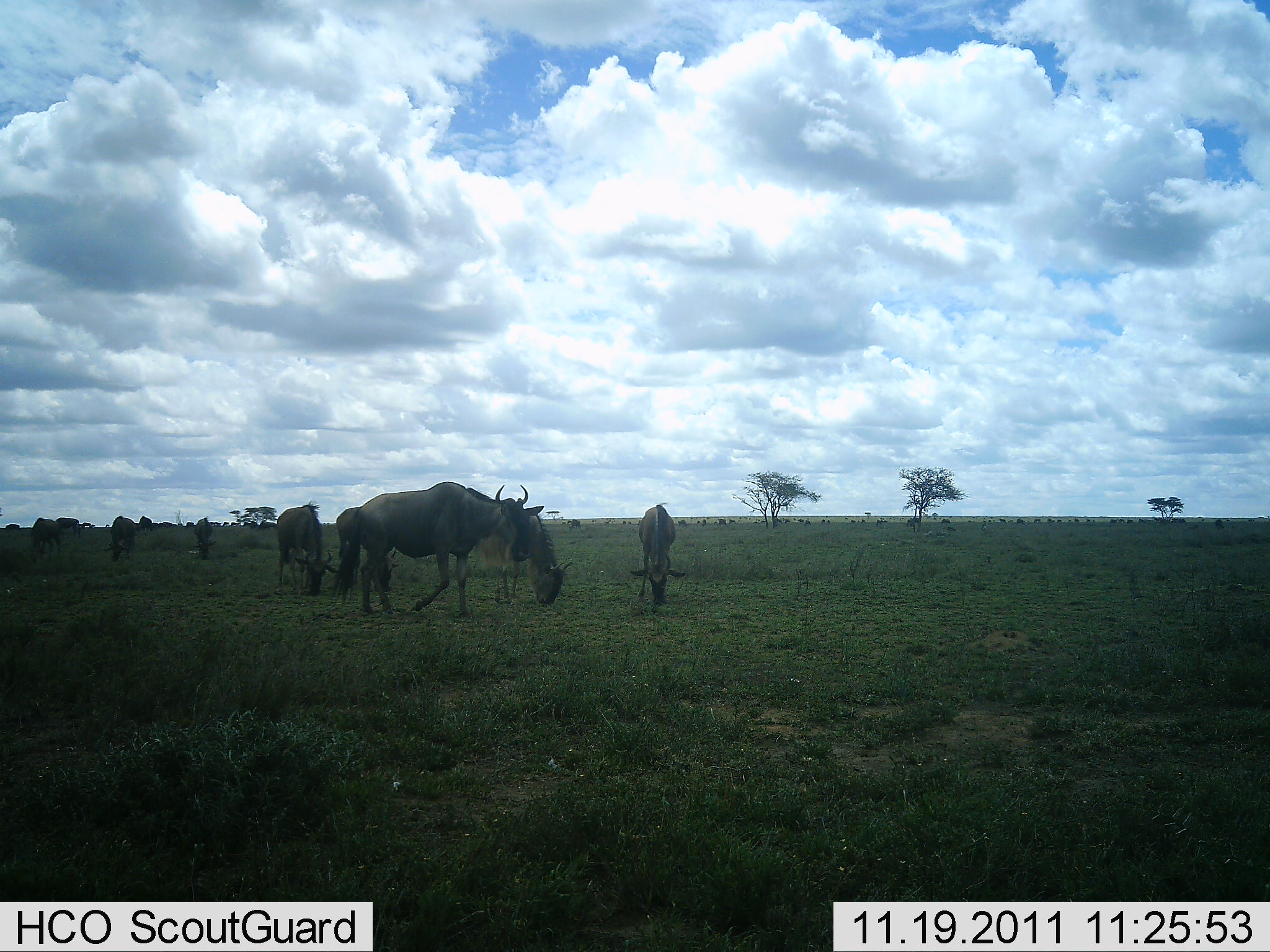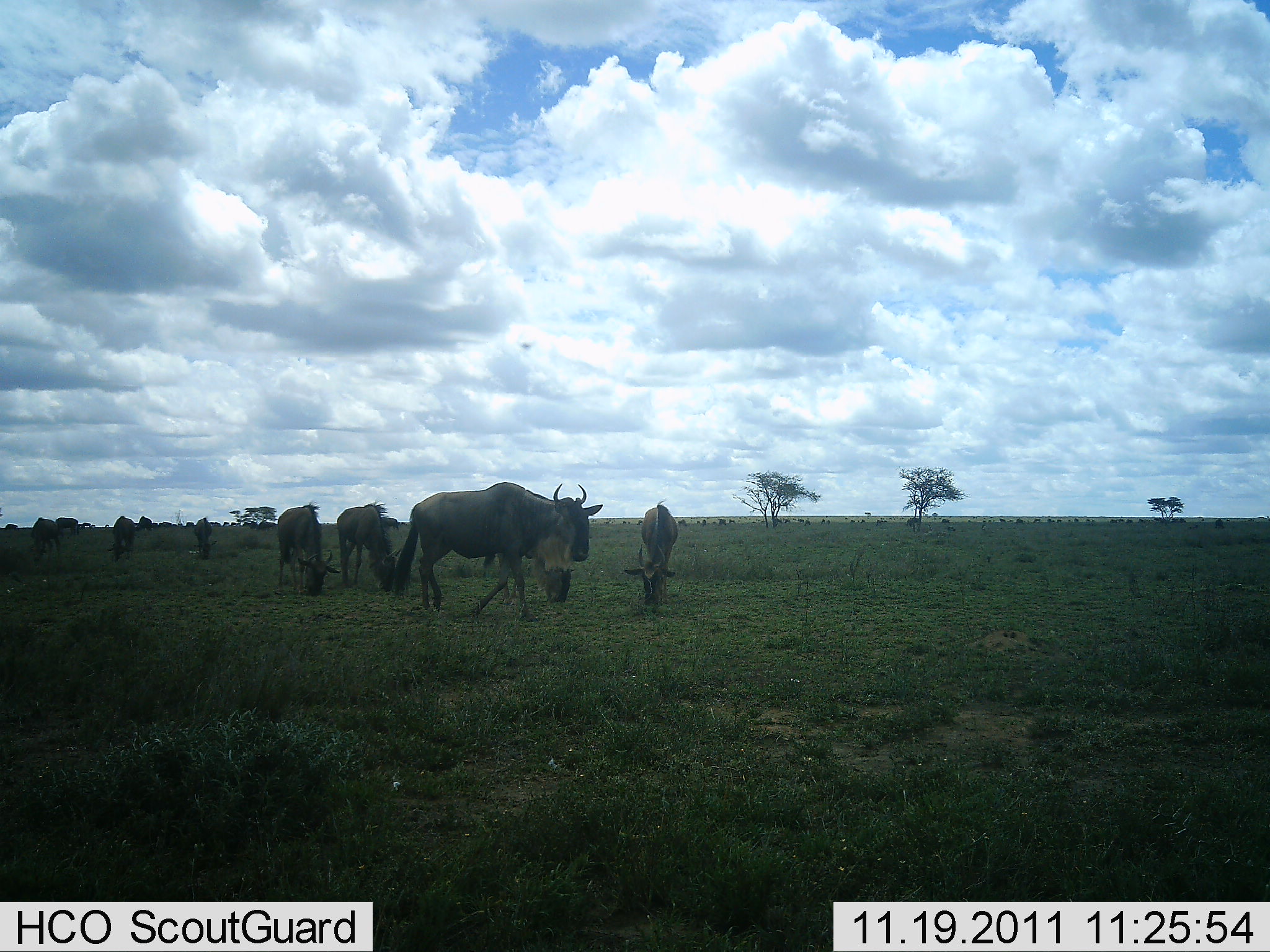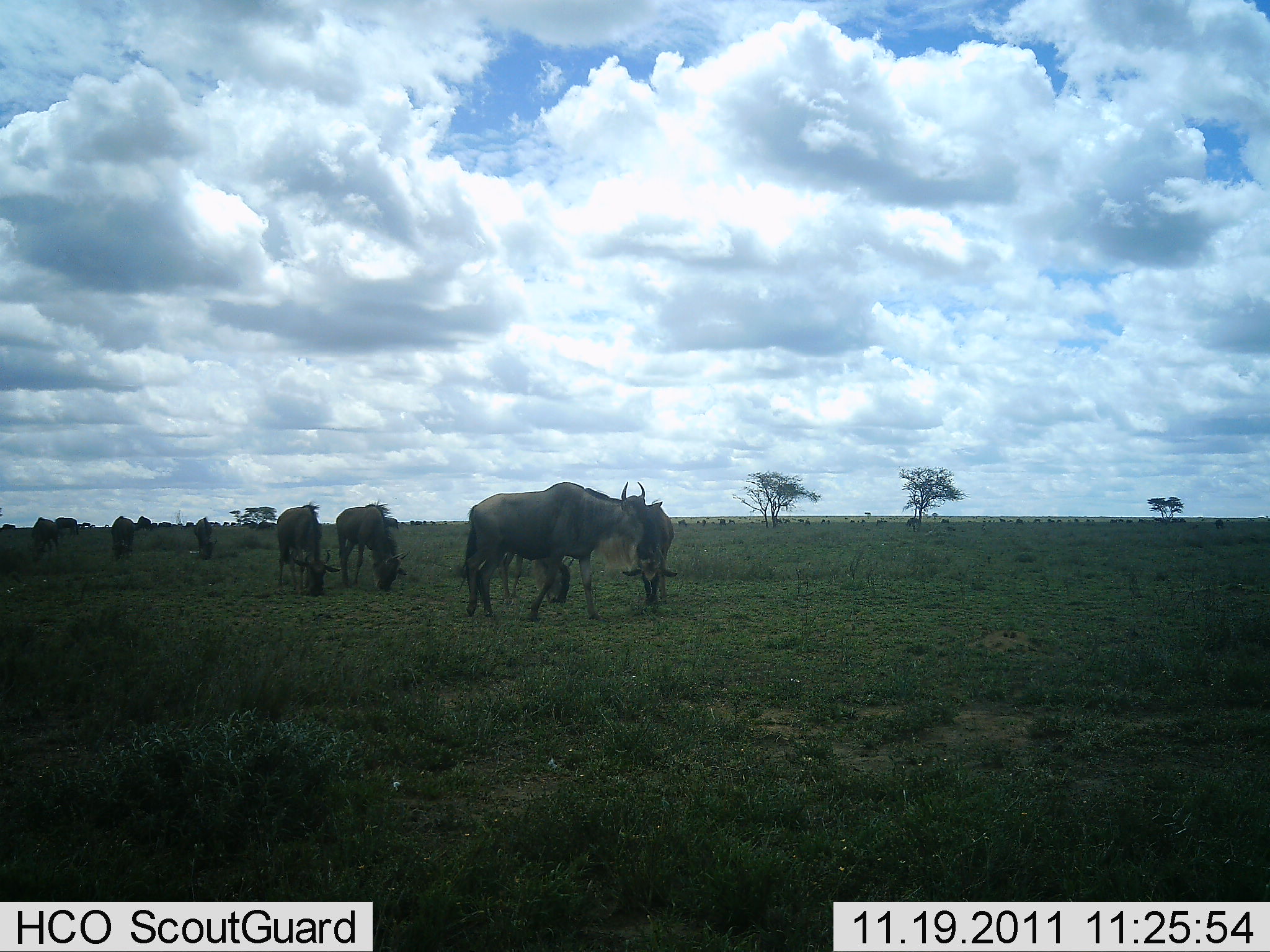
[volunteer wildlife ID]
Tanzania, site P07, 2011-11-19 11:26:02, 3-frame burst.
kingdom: Animalia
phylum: Chordata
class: Mammalia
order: Artiodactyla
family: Bovidae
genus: Connochaetes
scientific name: Connochaetes taurinus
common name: blue wildebeest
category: wildebeest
Wildebeest (blue wildebeest) (Connochaetes taurinus), count 8. Behavior (volunteer vote fractions): standing 54%, resting 0%, moving 77%, interacting 8%. Young present (vote fraction): 8%. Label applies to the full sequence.